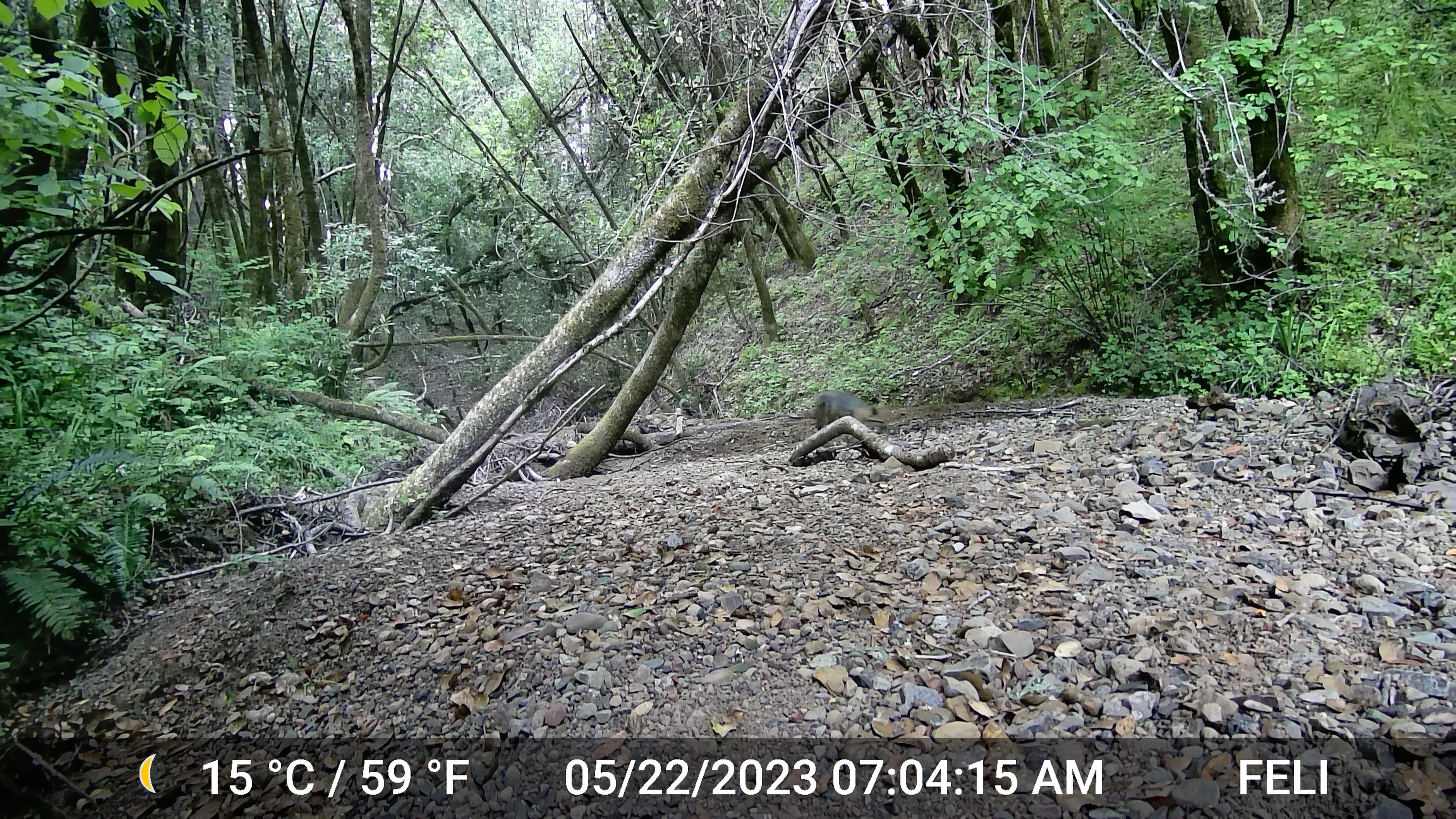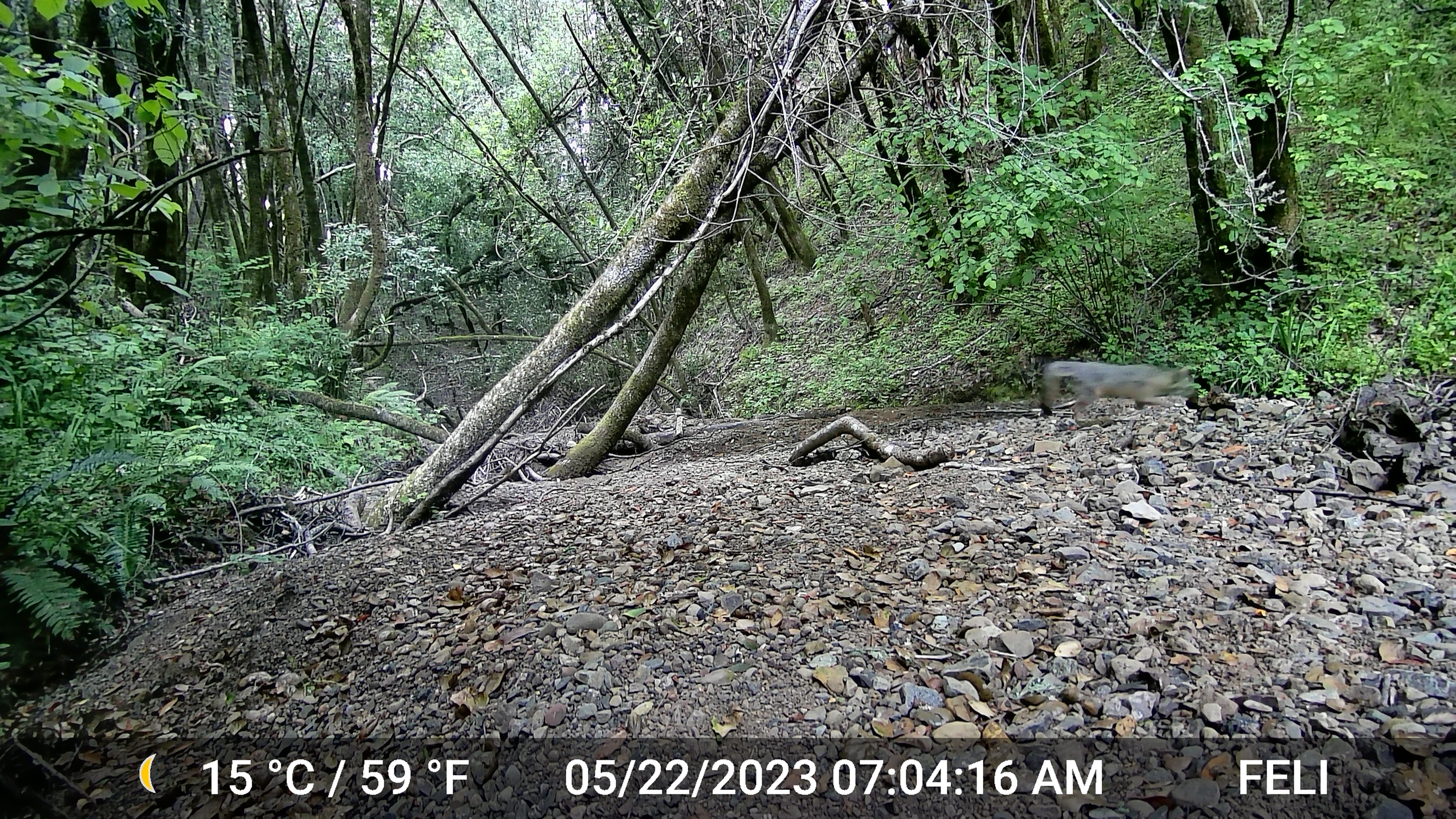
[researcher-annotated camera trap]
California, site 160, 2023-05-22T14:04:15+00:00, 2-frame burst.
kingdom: Animalia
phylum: Chordata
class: Mammalia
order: Carnivora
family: Canidae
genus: Urocyon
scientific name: Urocyon cinereoargenteus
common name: gray fox